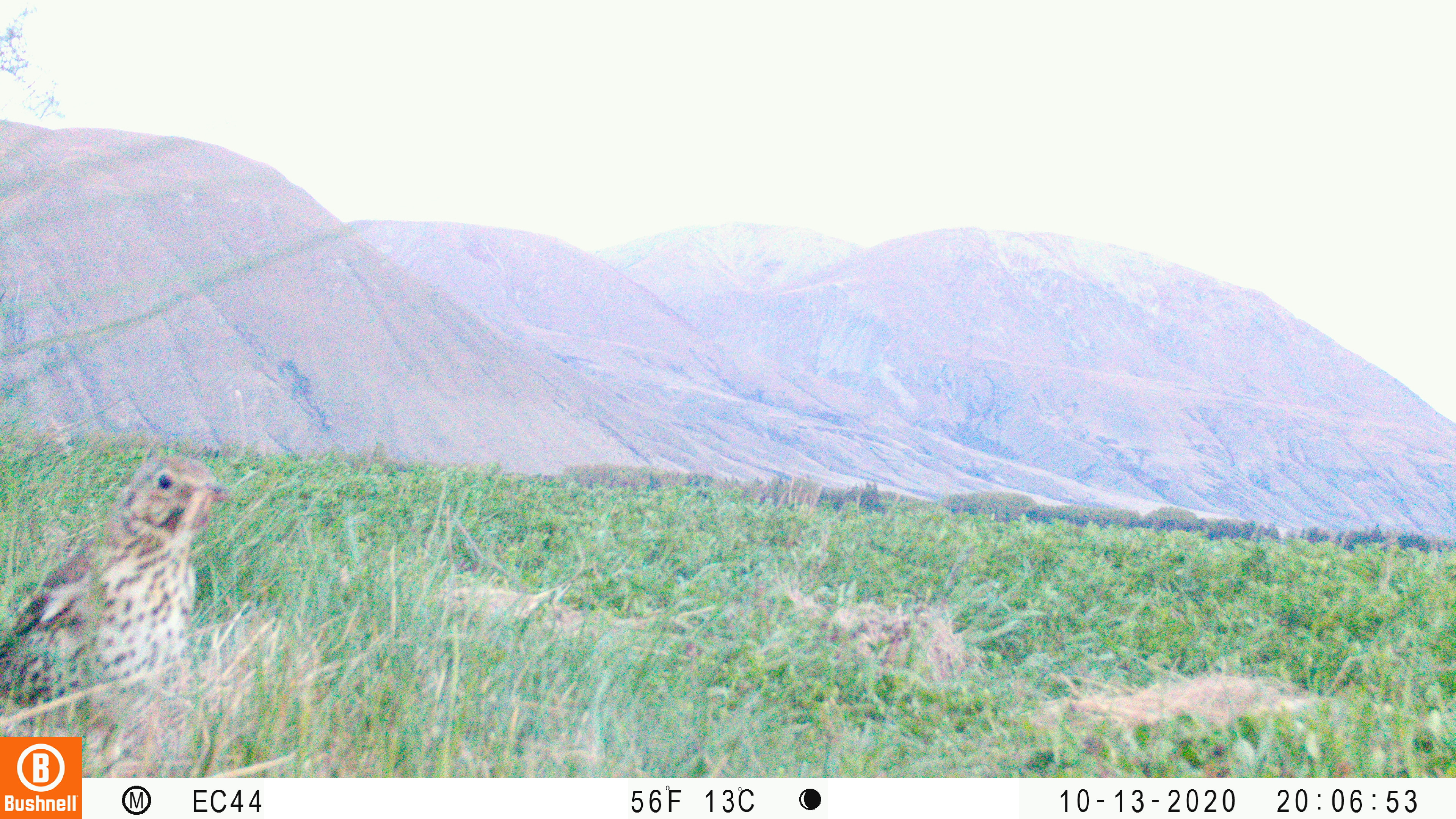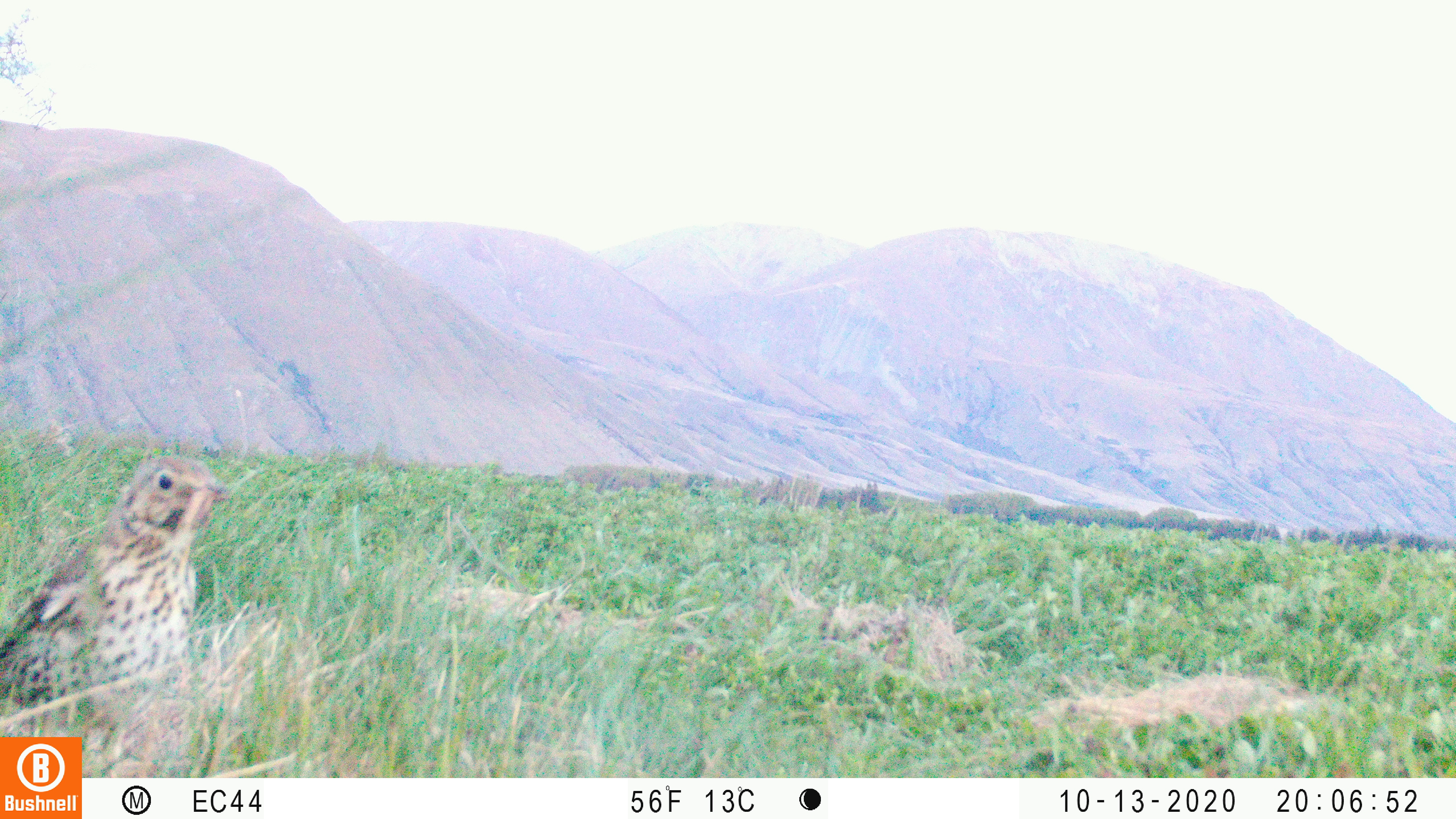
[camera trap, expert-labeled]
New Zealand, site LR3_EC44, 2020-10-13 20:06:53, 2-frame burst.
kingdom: Animalia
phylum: Chordata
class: Aves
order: Passeriformes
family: Turdidae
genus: Turdus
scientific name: Turdus philomelos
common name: song thrush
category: thrush